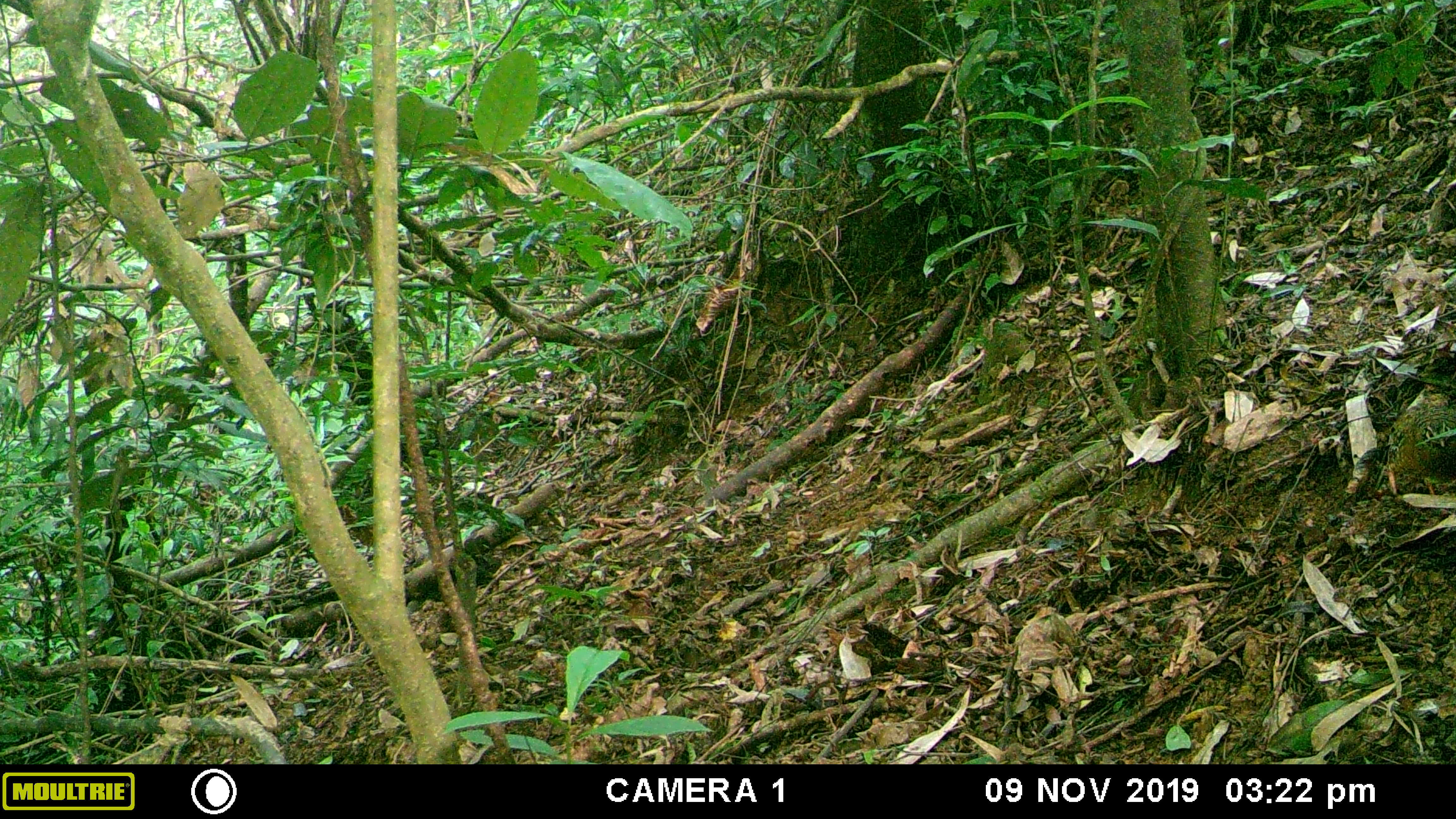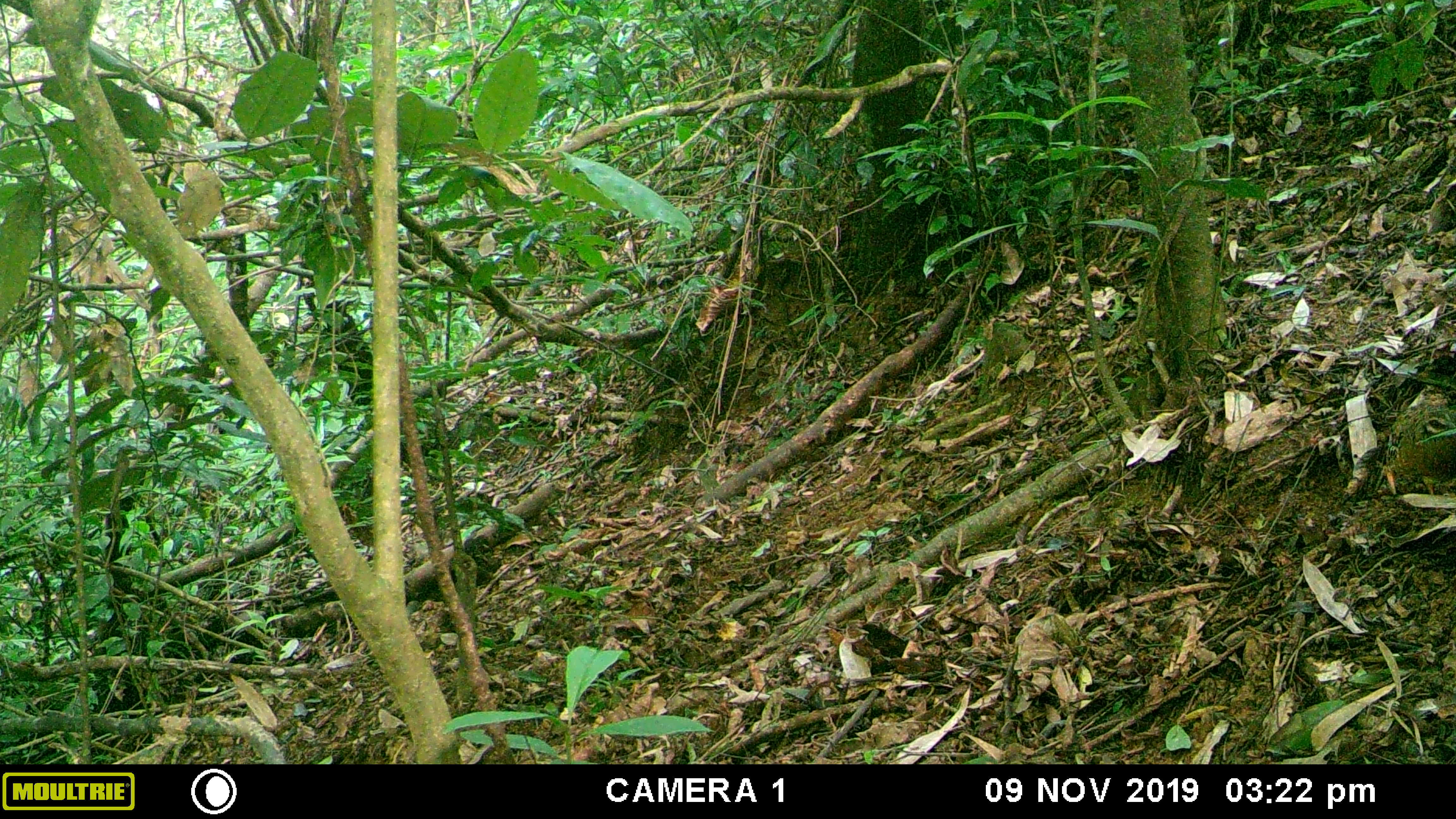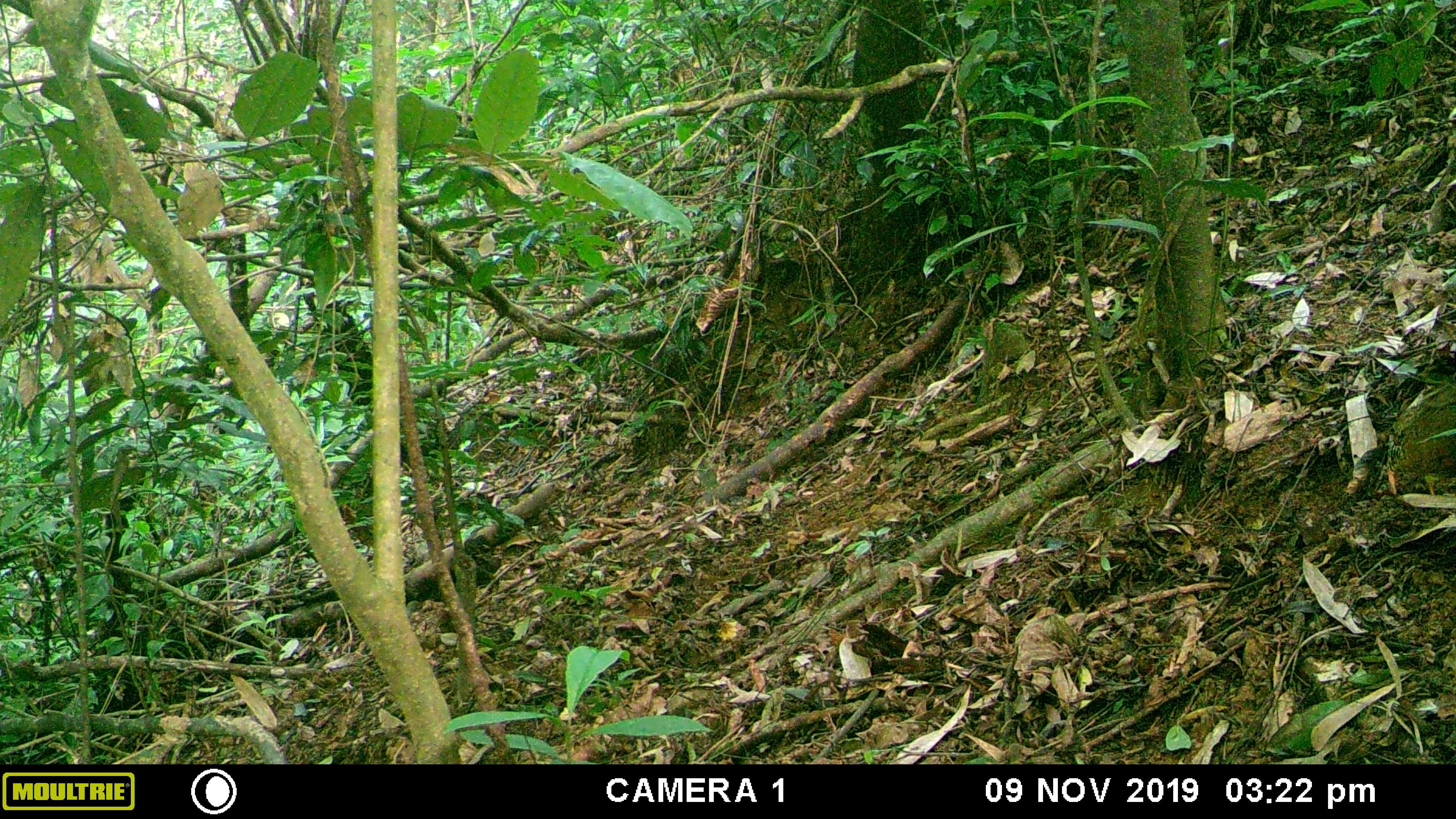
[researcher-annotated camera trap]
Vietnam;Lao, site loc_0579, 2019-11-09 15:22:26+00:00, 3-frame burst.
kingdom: Animalia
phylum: Chordata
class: Aves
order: Galliformes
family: Phasianidae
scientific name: Phasianidae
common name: partridge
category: unidentified partridge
Unidentified partridge (partridge) (Phasianidae). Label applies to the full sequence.